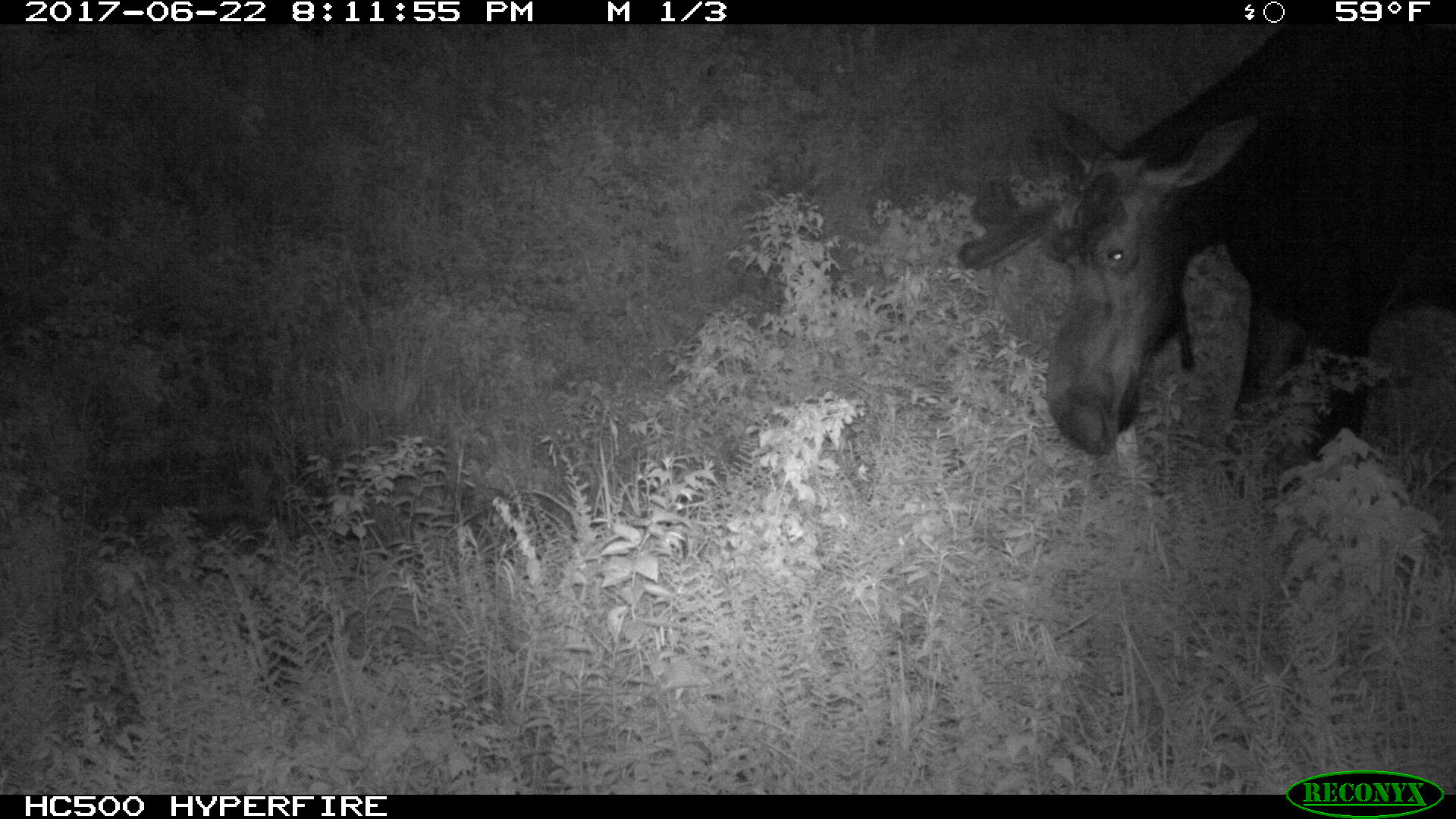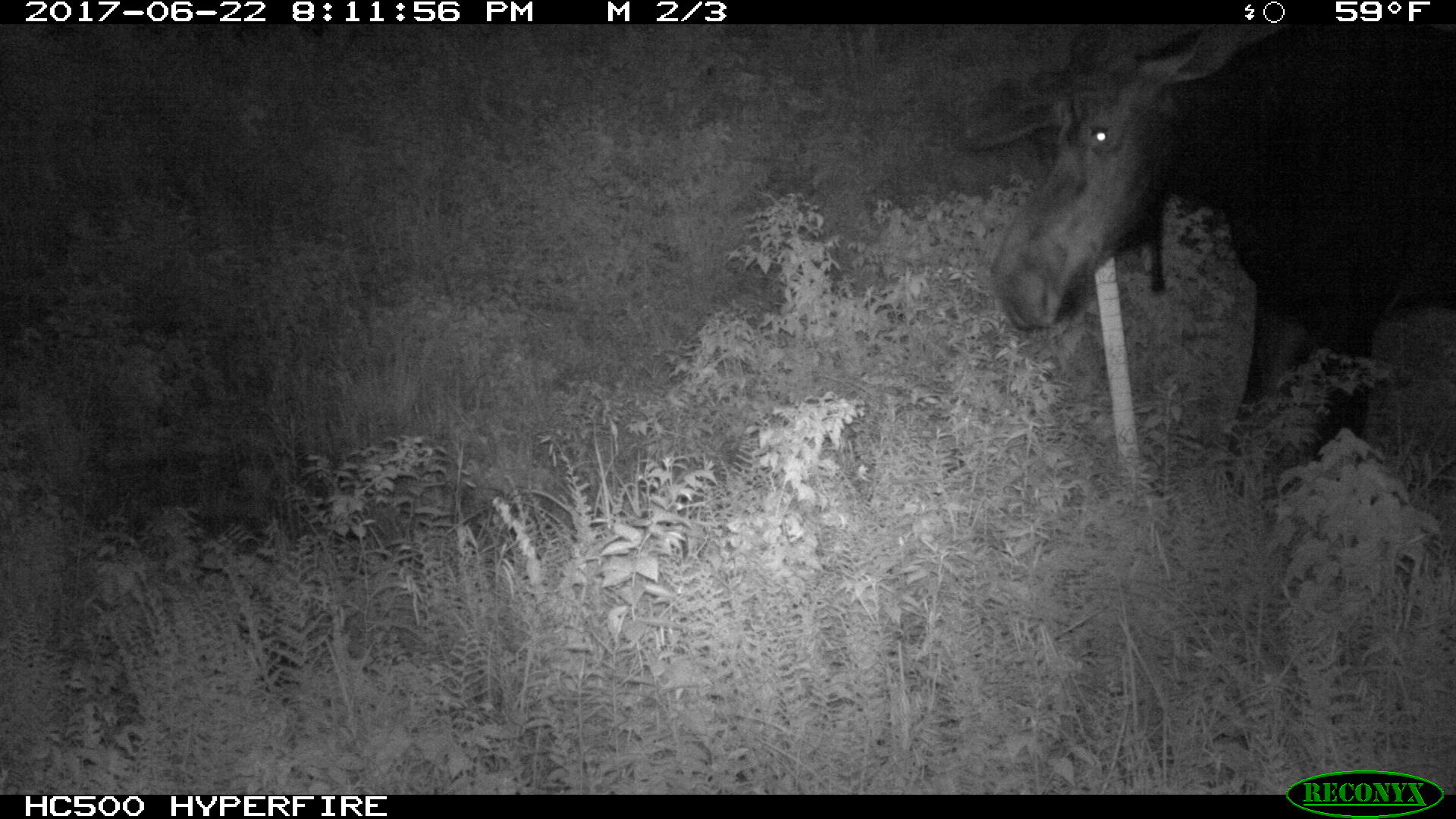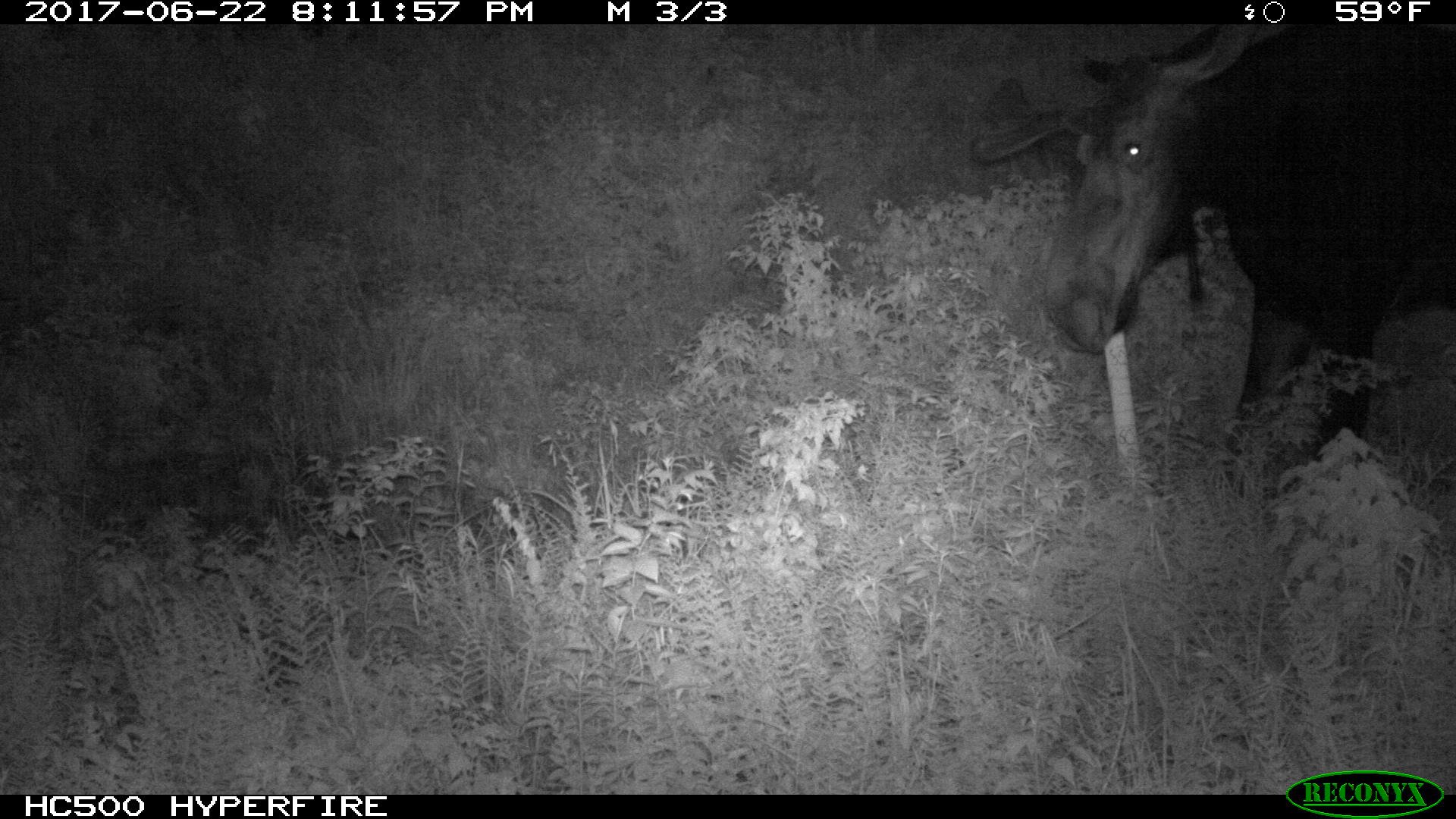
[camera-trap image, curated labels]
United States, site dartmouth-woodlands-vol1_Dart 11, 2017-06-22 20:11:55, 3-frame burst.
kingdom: Animalia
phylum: Chordata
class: Mammalia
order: Artiodactyla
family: Cervidae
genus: Alces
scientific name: Alces alces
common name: moose